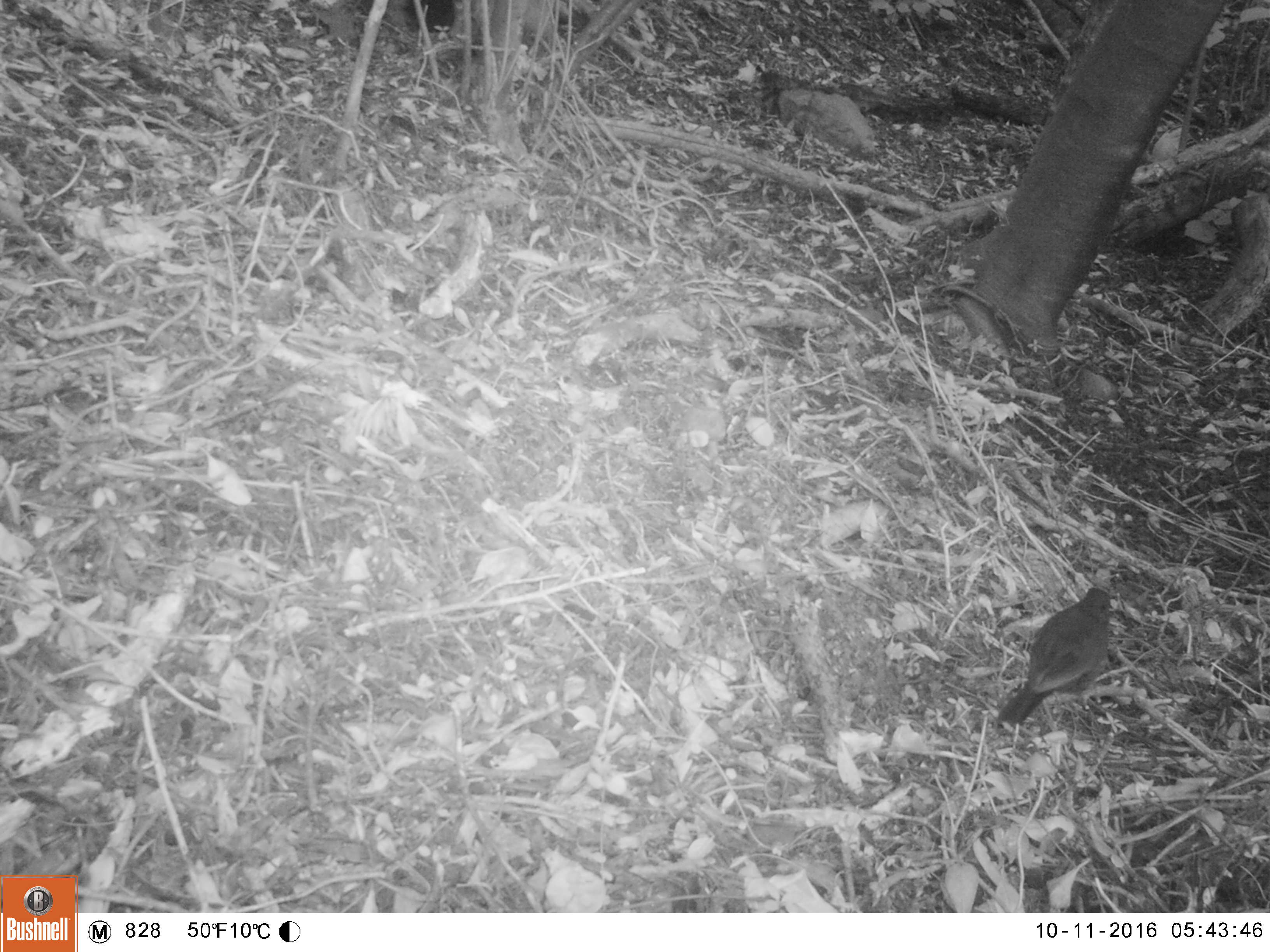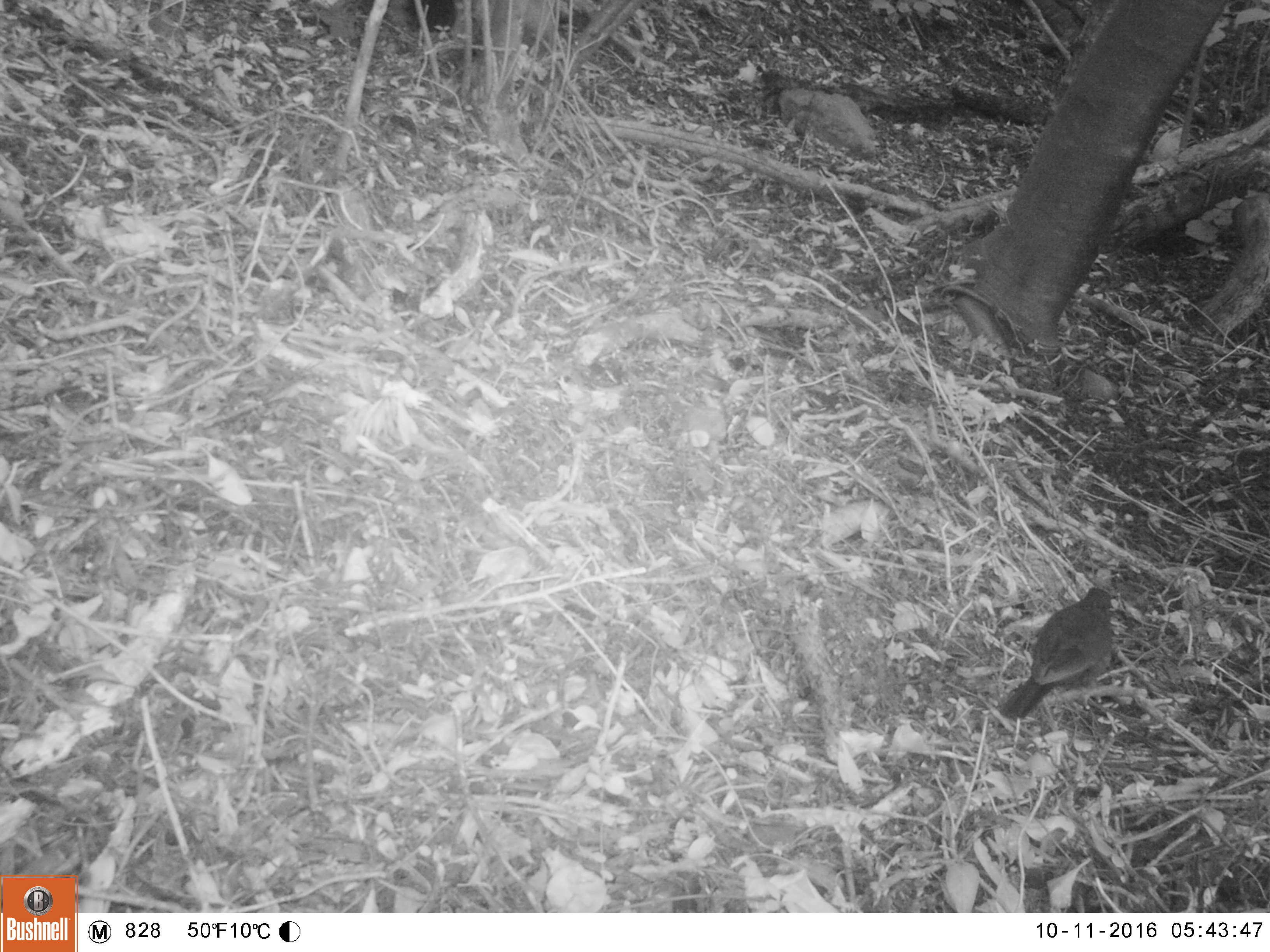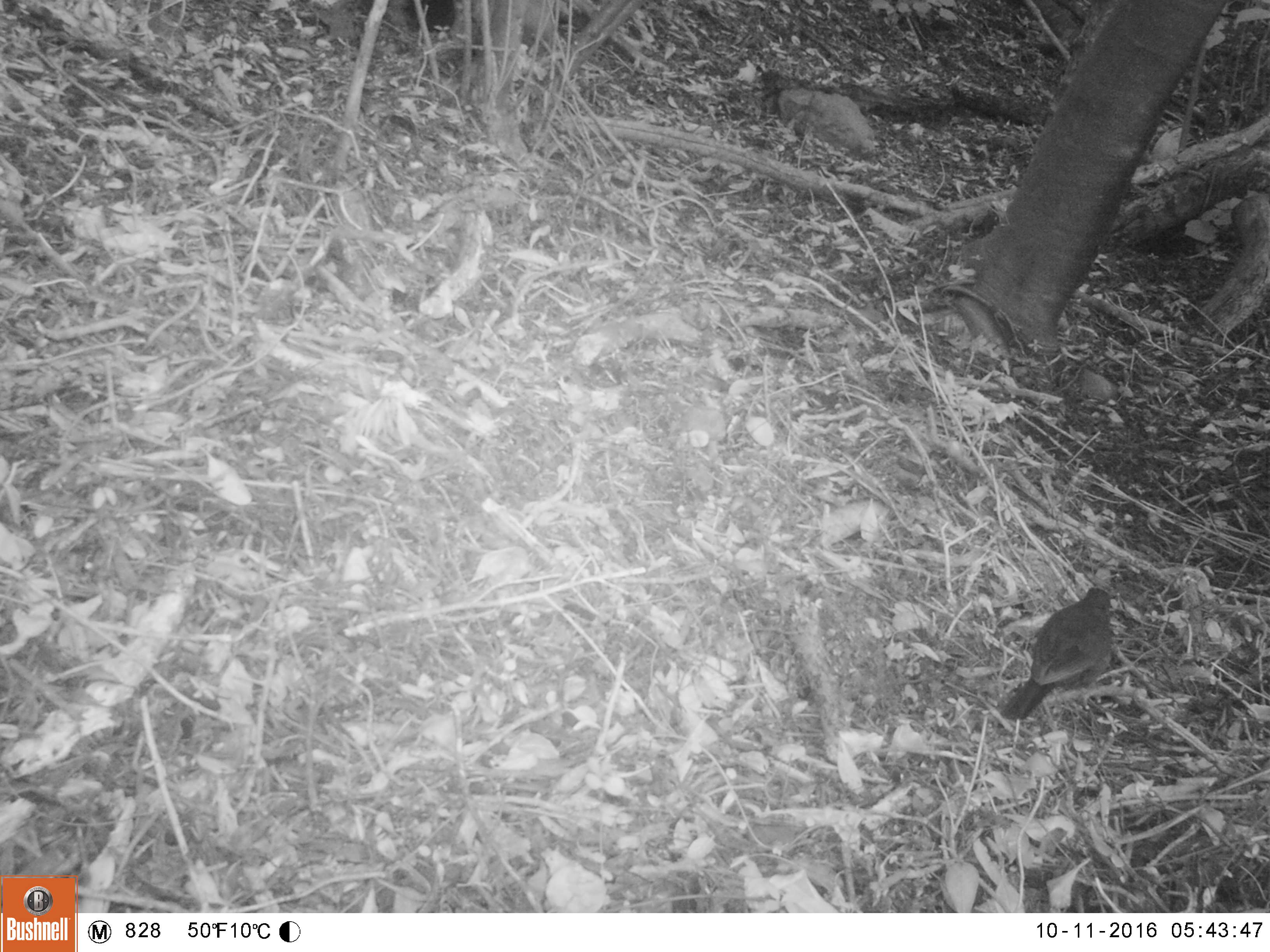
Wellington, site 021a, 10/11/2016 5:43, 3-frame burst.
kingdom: Animalia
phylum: Chordata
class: Aves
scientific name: Aves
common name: bird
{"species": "bird (Aves)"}